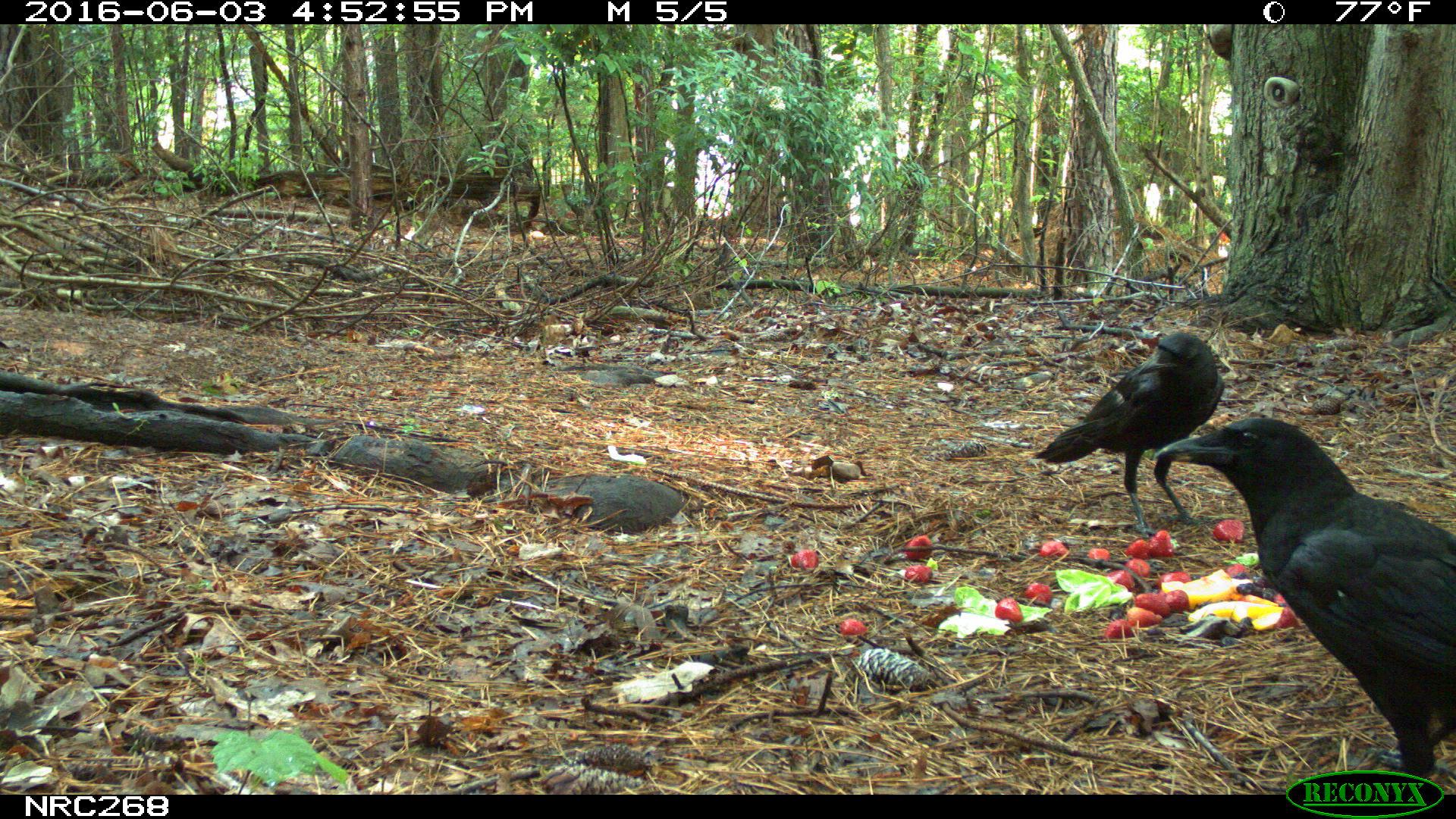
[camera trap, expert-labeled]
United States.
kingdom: Animalia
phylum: Chordata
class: Aves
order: Passeriformes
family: Corvidae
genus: Corvus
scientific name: Corvus brachyrhynchos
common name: american crow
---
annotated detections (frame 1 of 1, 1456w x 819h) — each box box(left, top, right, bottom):
American Crow: box(1149, 401, 1450, 783); box(1032, 324, 1234, 537)